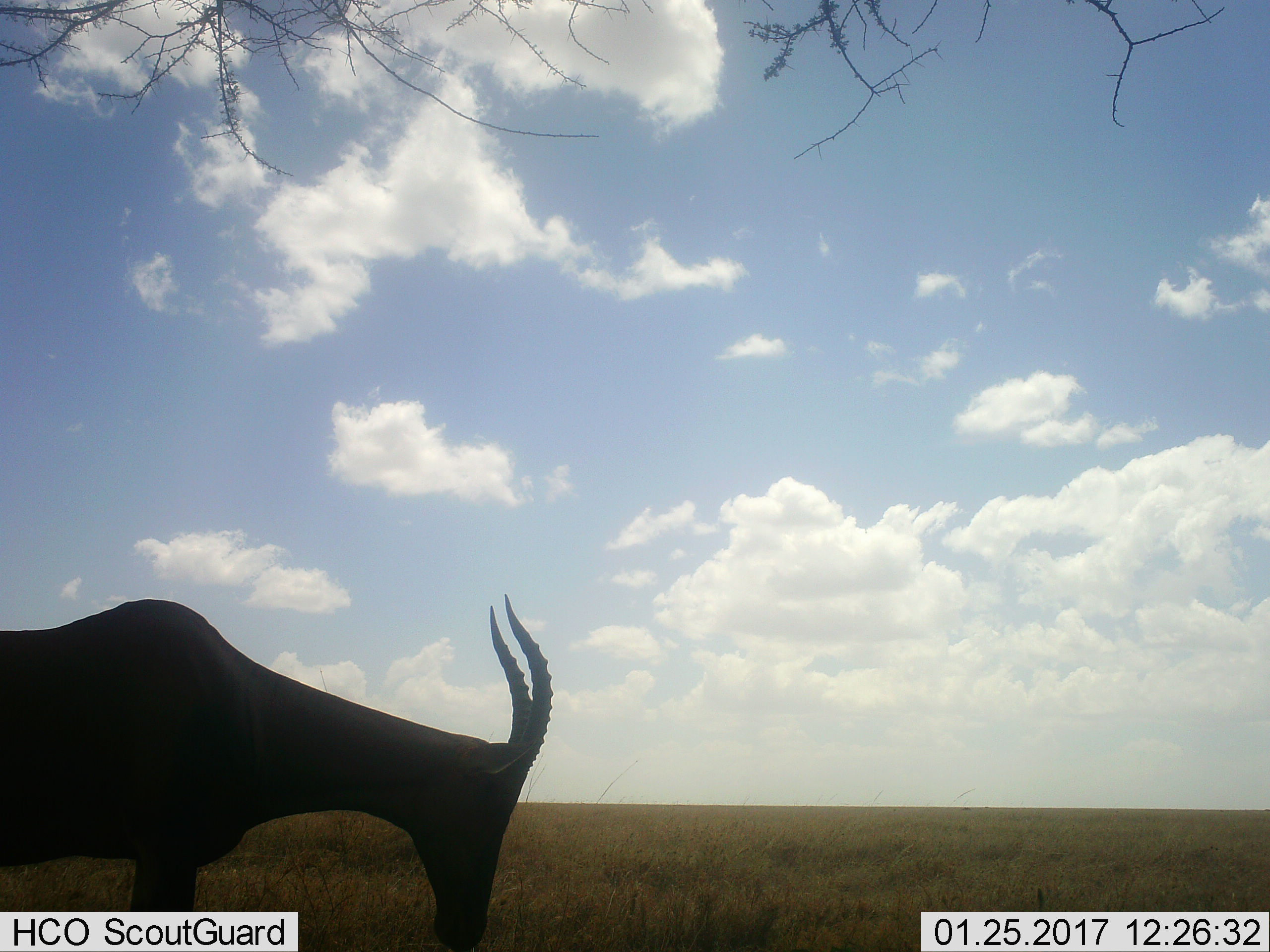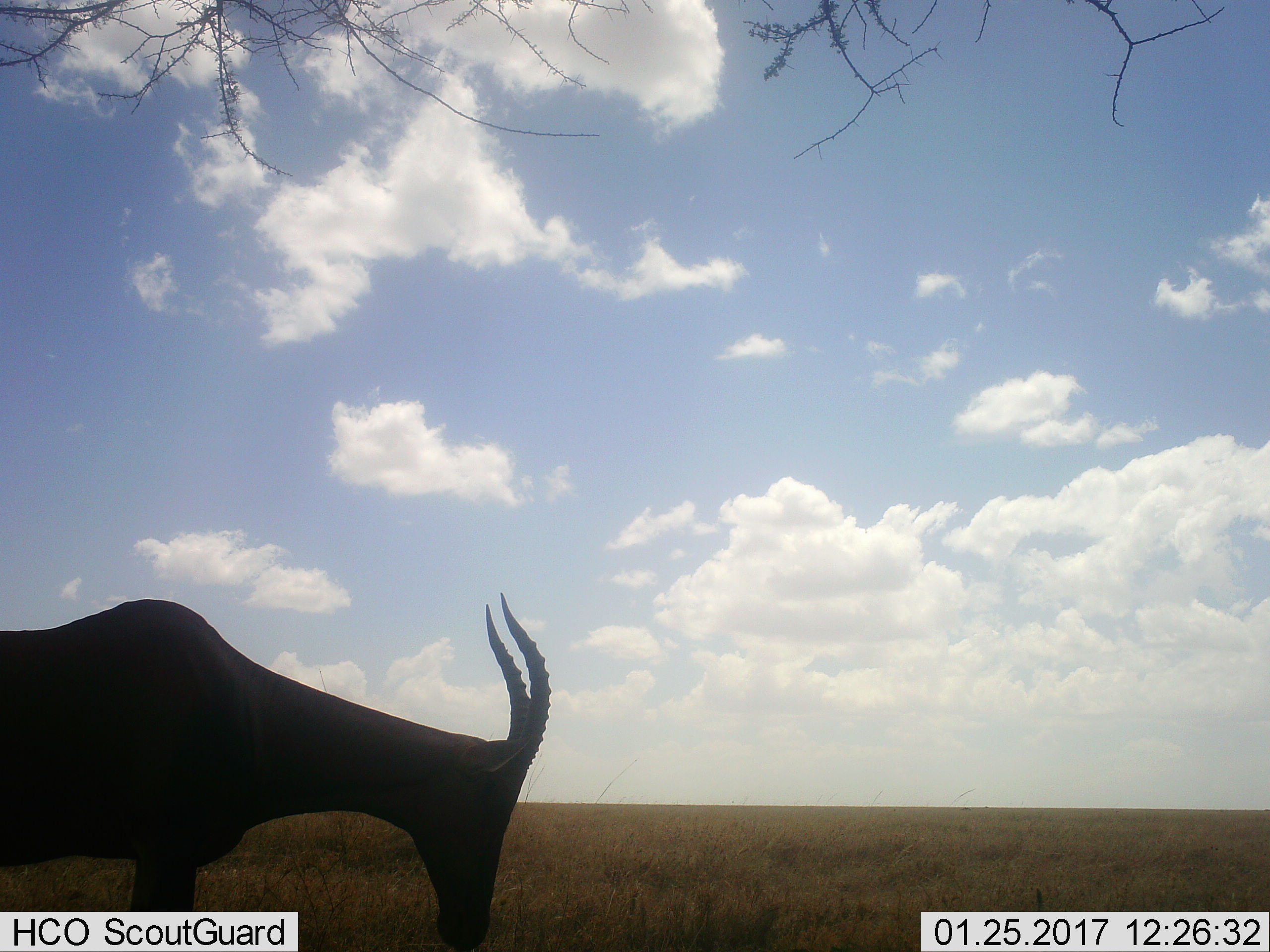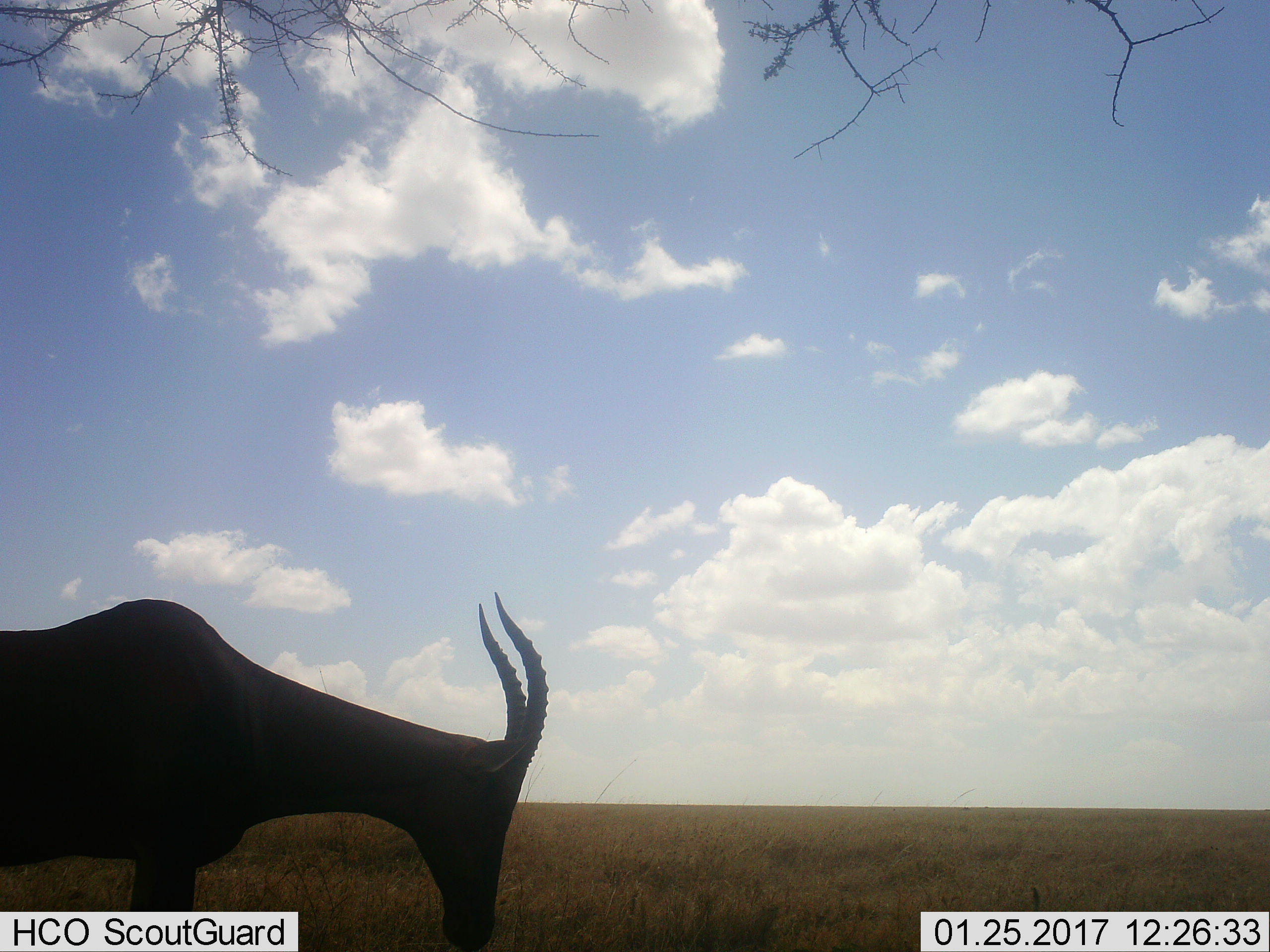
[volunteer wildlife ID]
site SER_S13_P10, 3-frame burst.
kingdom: Animalia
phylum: Chordata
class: Mammalia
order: Artiodactyla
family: Bovidae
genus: Damaliscus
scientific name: Damaliscus lunatus jimela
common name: topi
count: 1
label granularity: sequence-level